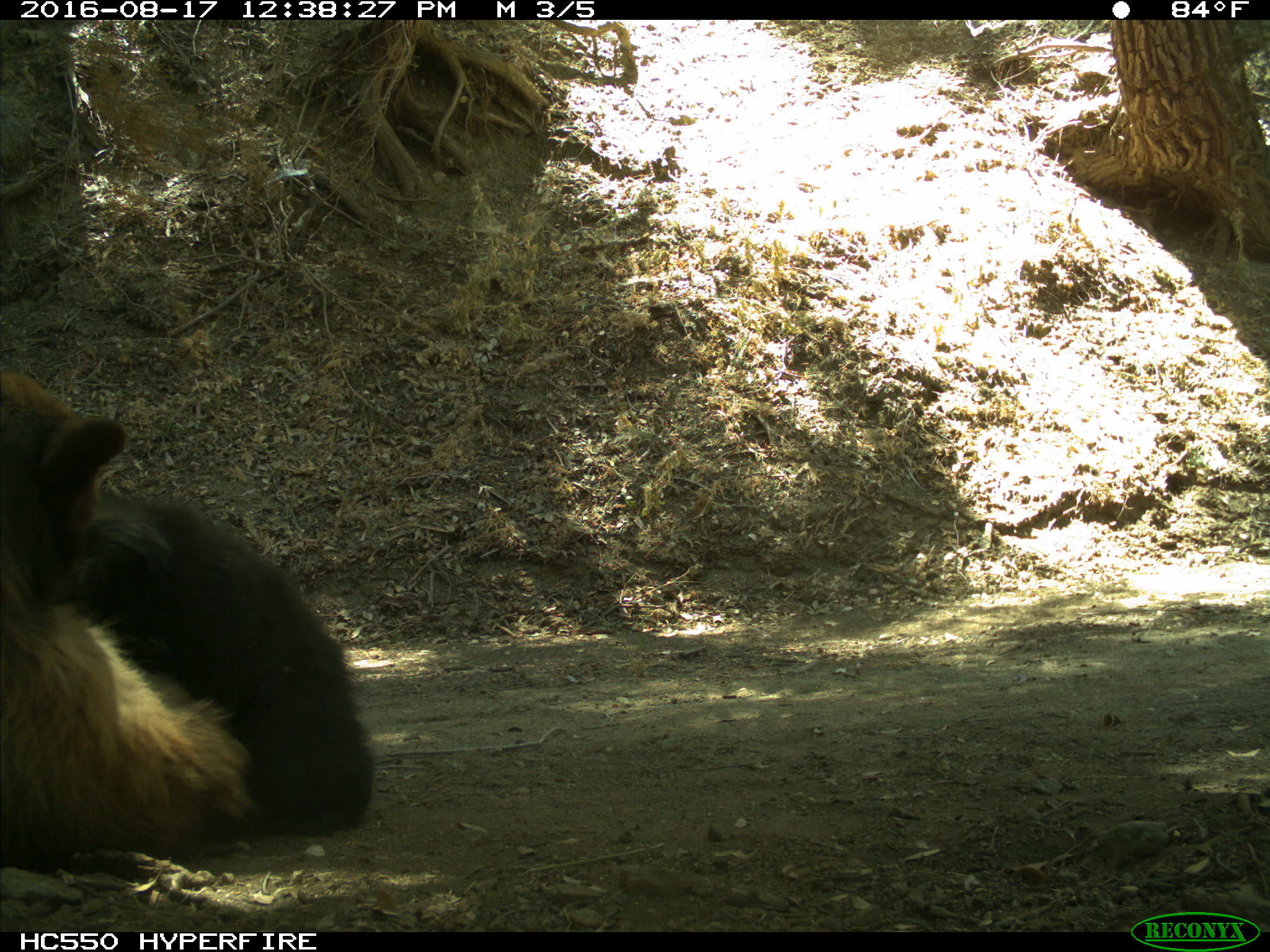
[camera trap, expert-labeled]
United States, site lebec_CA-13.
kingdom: Animalia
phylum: Chordata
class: Mammalia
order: Carnivora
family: Ursidae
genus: Ursus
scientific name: Ursus americanus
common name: american black bear